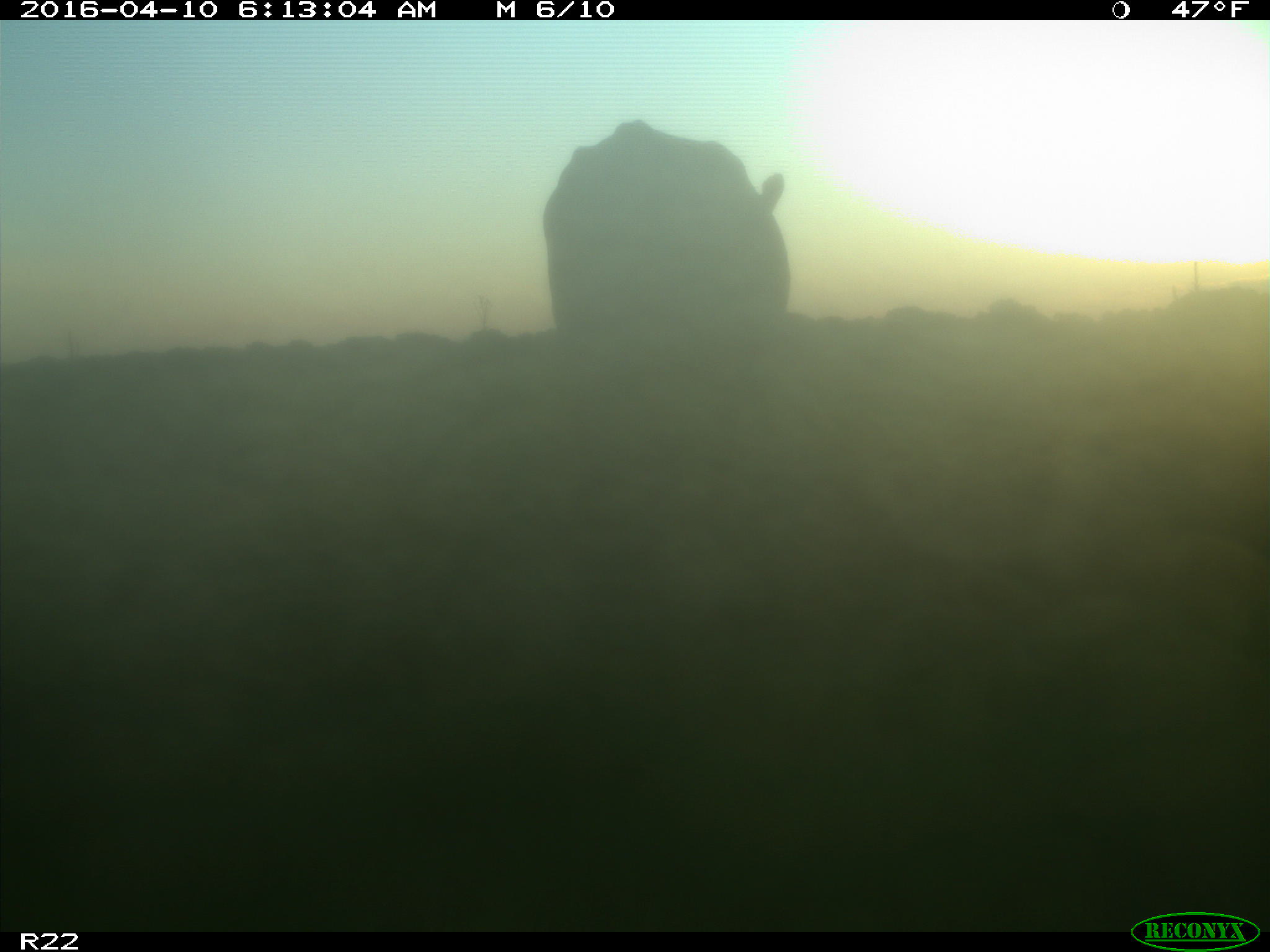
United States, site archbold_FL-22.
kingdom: Animalia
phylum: Chordata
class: Mammalia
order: Artiodactyla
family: Bovidae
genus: Bos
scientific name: Bos taurus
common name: domestic cow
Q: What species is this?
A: Bos taurus (domestic cow).